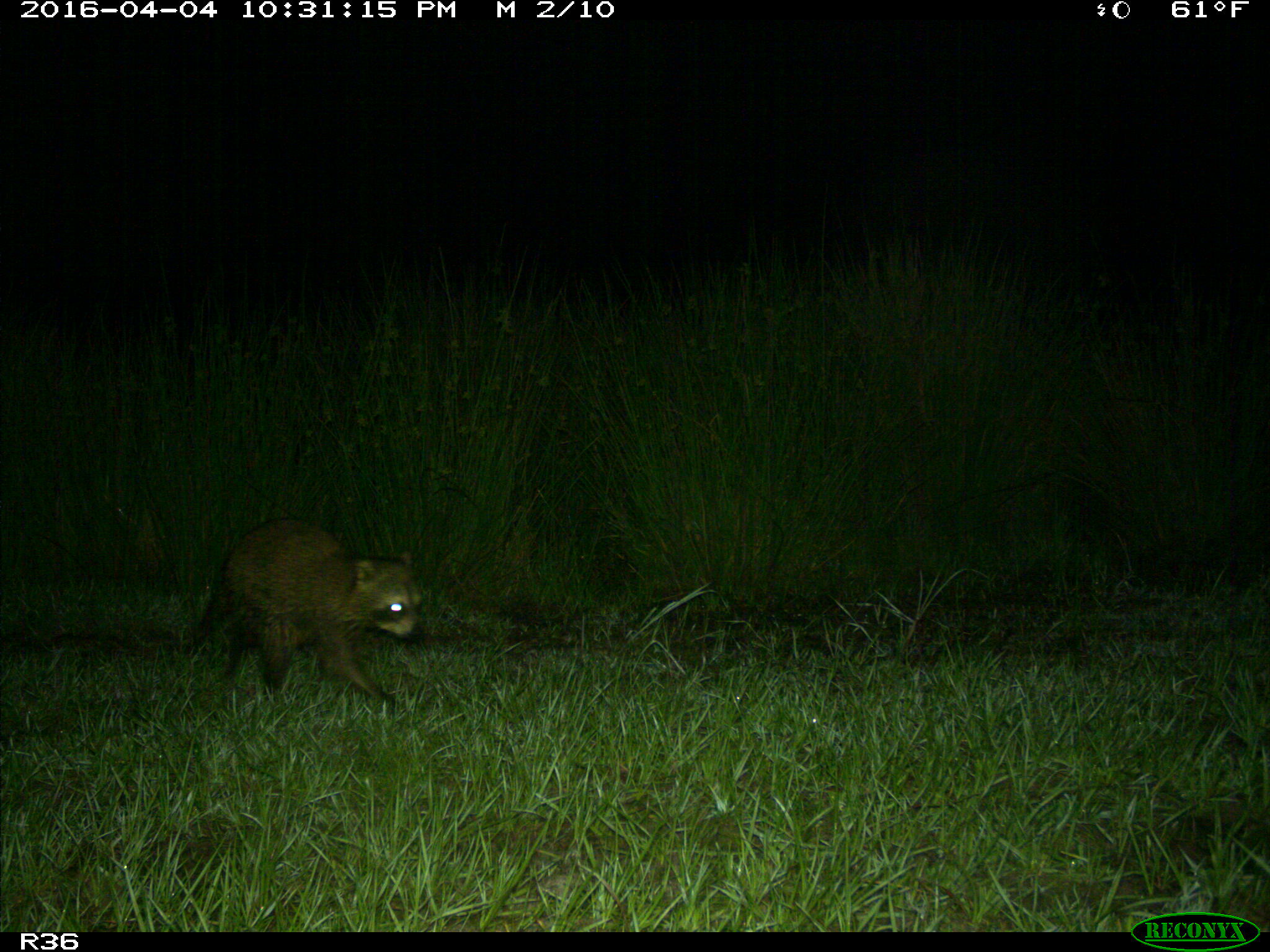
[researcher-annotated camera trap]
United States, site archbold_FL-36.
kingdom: Animalia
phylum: Chordata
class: Mammalia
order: Carnivora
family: Procyonidae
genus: Procyon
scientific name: Procyon lotor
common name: common raccoon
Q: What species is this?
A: Procyon lotor (common raccoon).